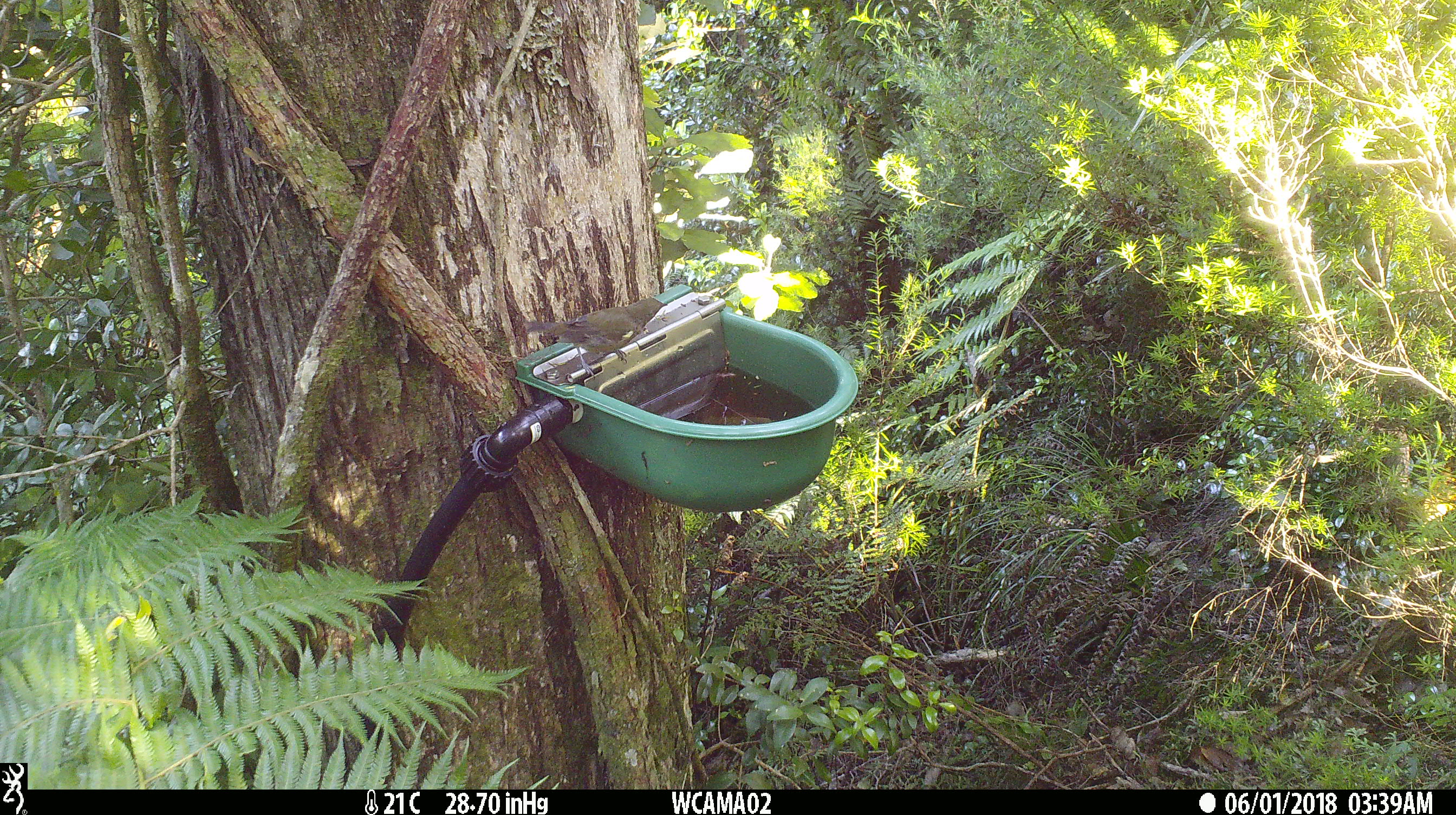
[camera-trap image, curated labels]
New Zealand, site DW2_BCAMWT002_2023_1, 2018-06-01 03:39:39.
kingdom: Animalia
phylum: Chordata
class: Aves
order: Passeriformes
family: Meliphagidae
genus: Anthornis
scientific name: Anthornis melanura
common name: new zealand bellbird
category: bellbird